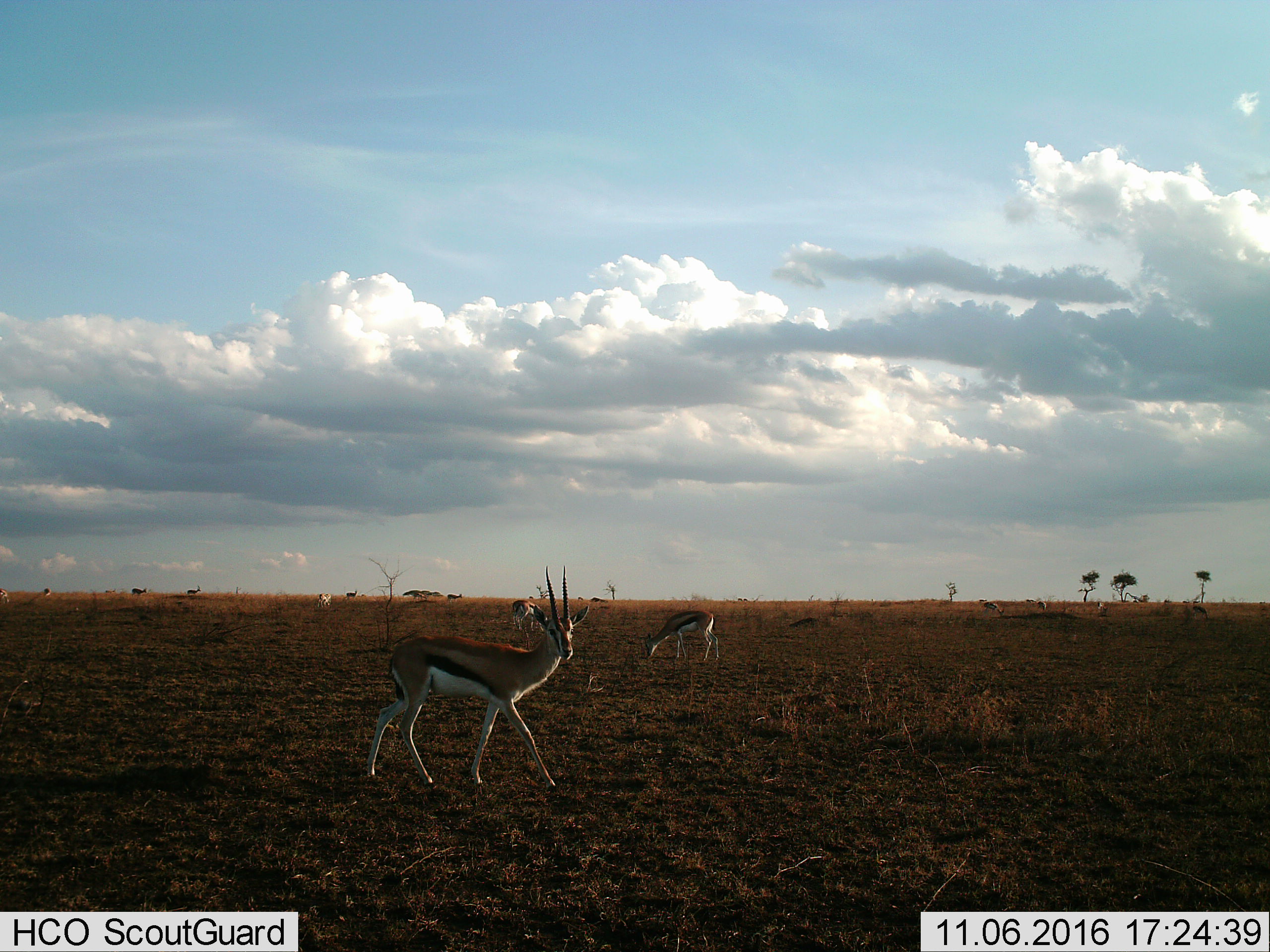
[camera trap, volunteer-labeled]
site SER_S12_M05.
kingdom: Animalia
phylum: Chordata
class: Mammalia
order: Artiodactyla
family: Bovidae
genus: Eudorcas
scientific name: Eudorcas thomsonii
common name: thomson's gazelle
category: gazellethomsons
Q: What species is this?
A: Gazellethomsons (thomson's gazelle) (Eudorcas thomsonii).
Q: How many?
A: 11-50.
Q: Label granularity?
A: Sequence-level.